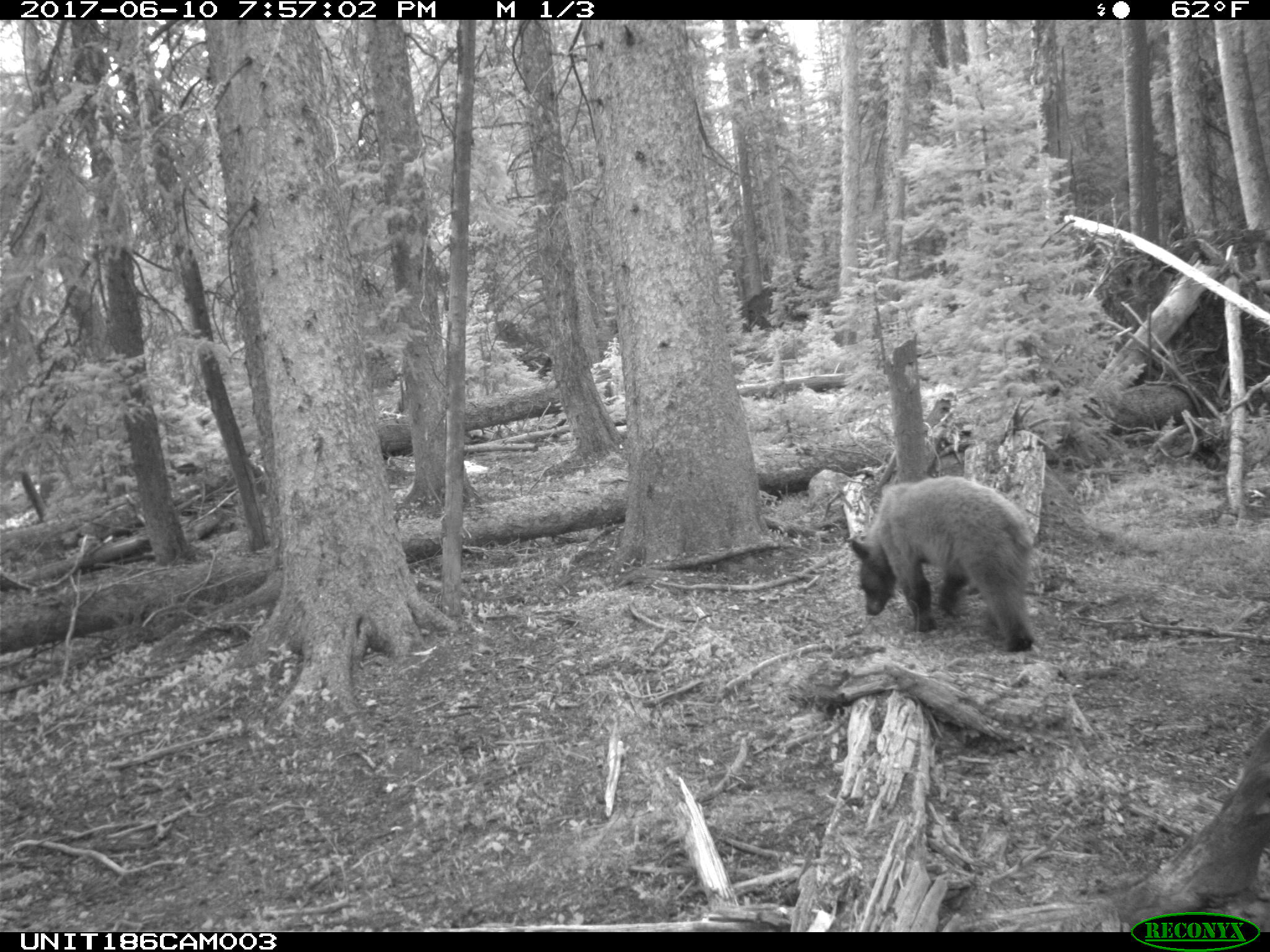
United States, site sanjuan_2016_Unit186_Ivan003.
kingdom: Animalia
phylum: Chordata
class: Mammalia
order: Carnivora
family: Ursidae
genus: Ursus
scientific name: Ursus americanus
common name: american black bear